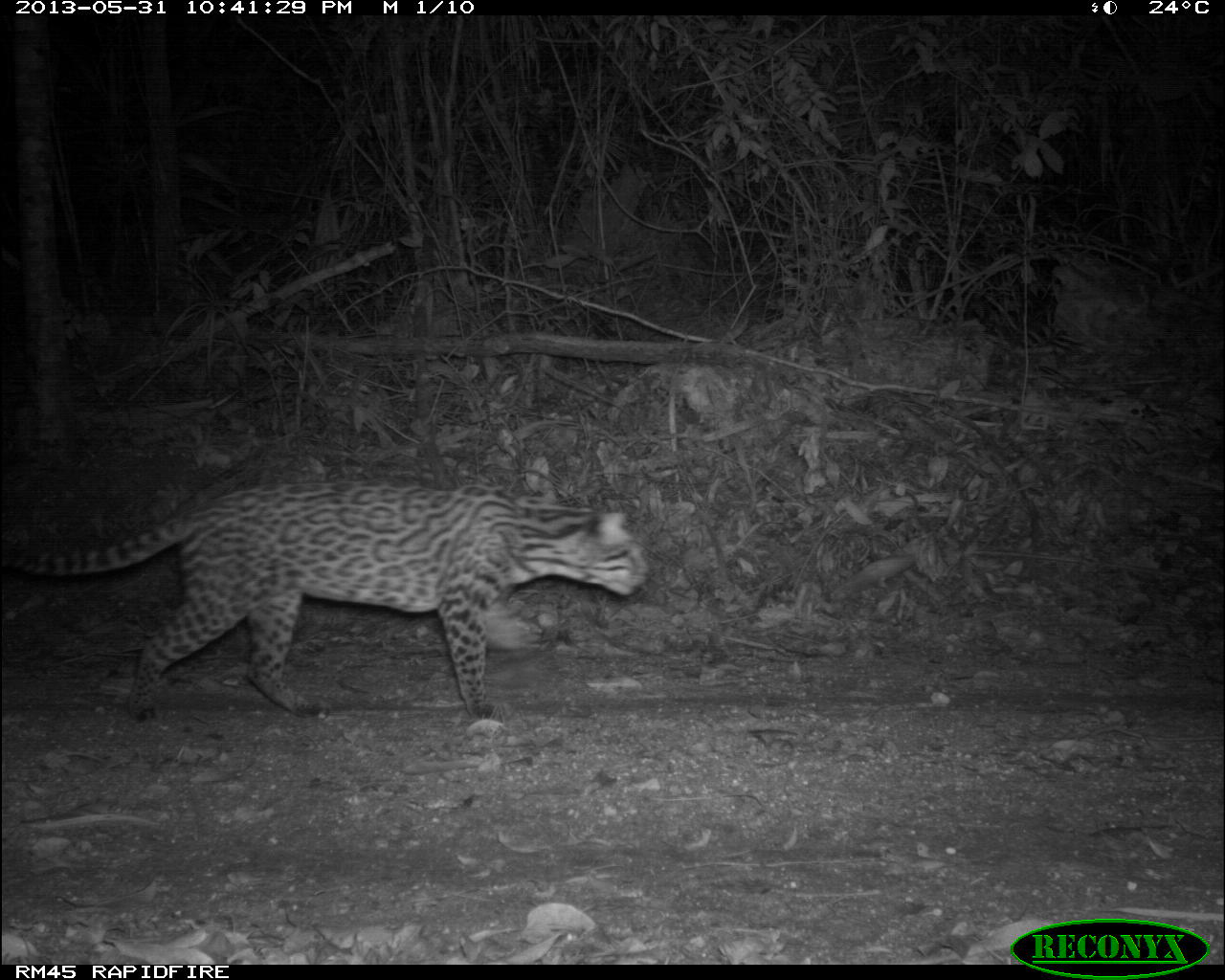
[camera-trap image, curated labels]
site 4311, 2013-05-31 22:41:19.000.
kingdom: Animalia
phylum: Chordata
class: Mammalia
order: Carnivora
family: Felidae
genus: Leopardus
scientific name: Leopardus pardalis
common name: ocelot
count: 1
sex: female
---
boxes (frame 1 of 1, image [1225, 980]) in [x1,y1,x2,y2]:
leopardus pardalis: [0,475,650,724]